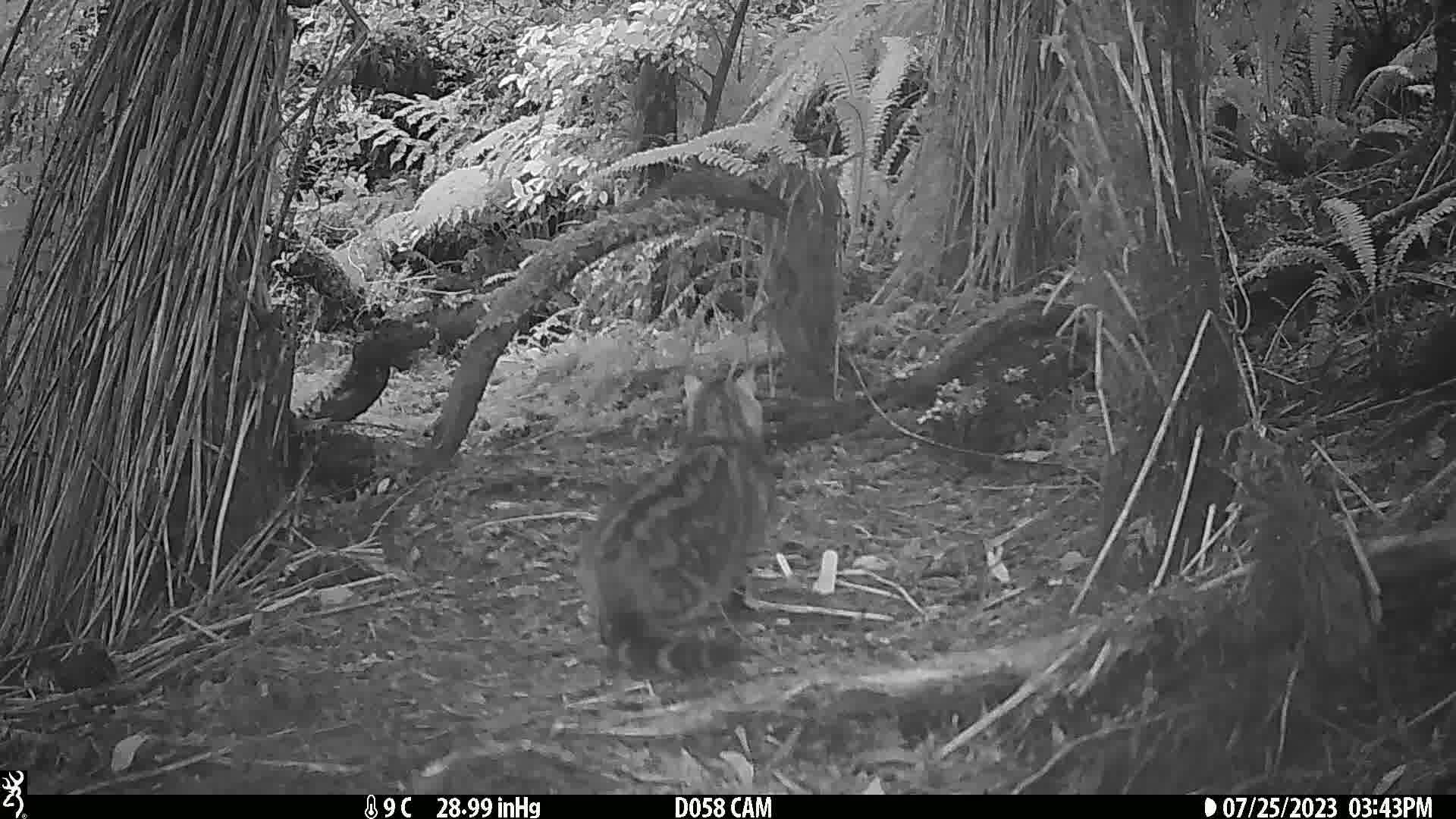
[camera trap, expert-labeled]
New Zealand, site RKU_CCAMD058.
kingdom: Animalia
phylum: Chordata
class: Mammalia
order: Carnivora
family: Felidae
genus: Felis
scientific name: Felis catus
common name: domestic cat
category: cat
Cat (domestic cat) (Felis catus).